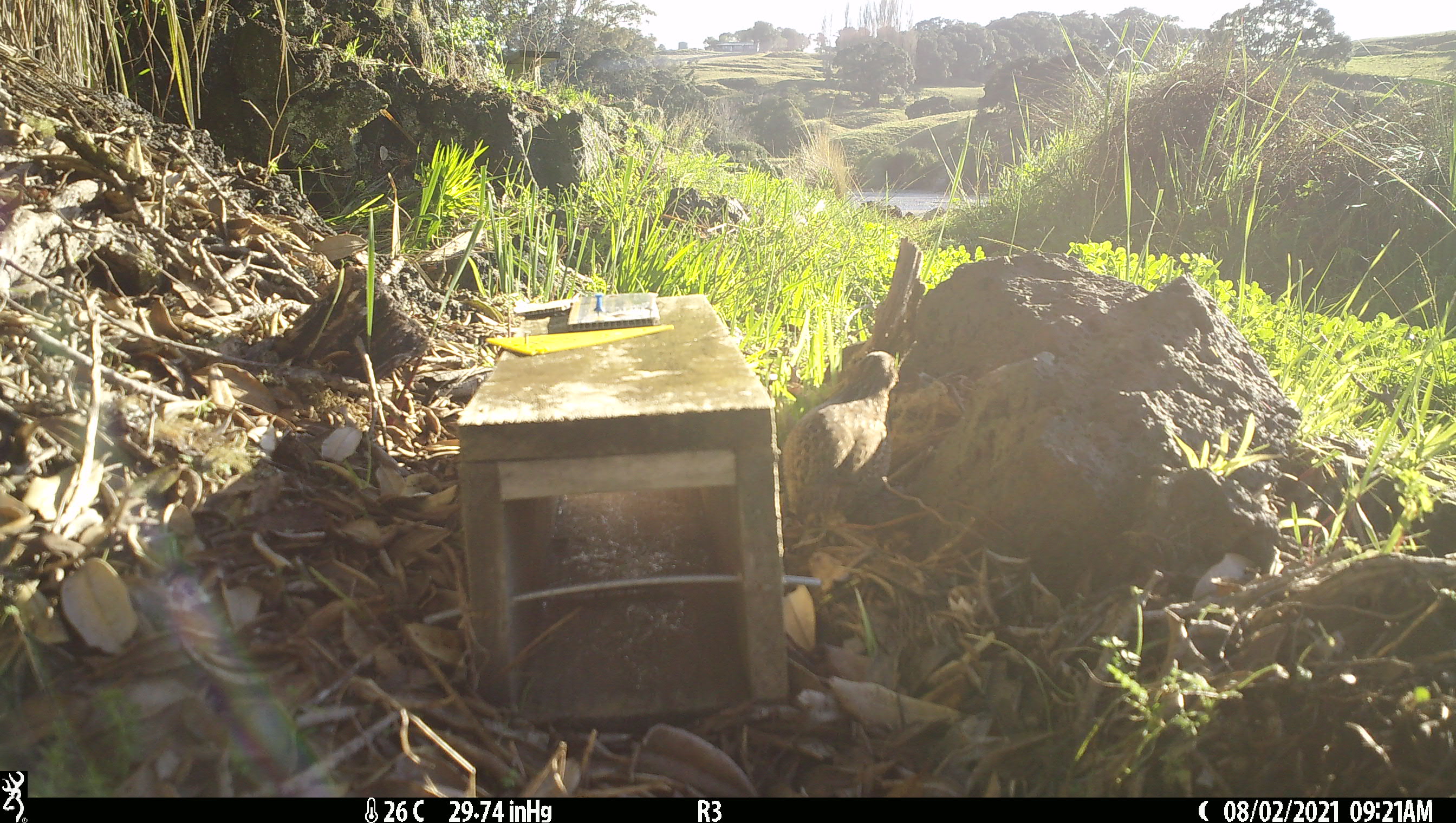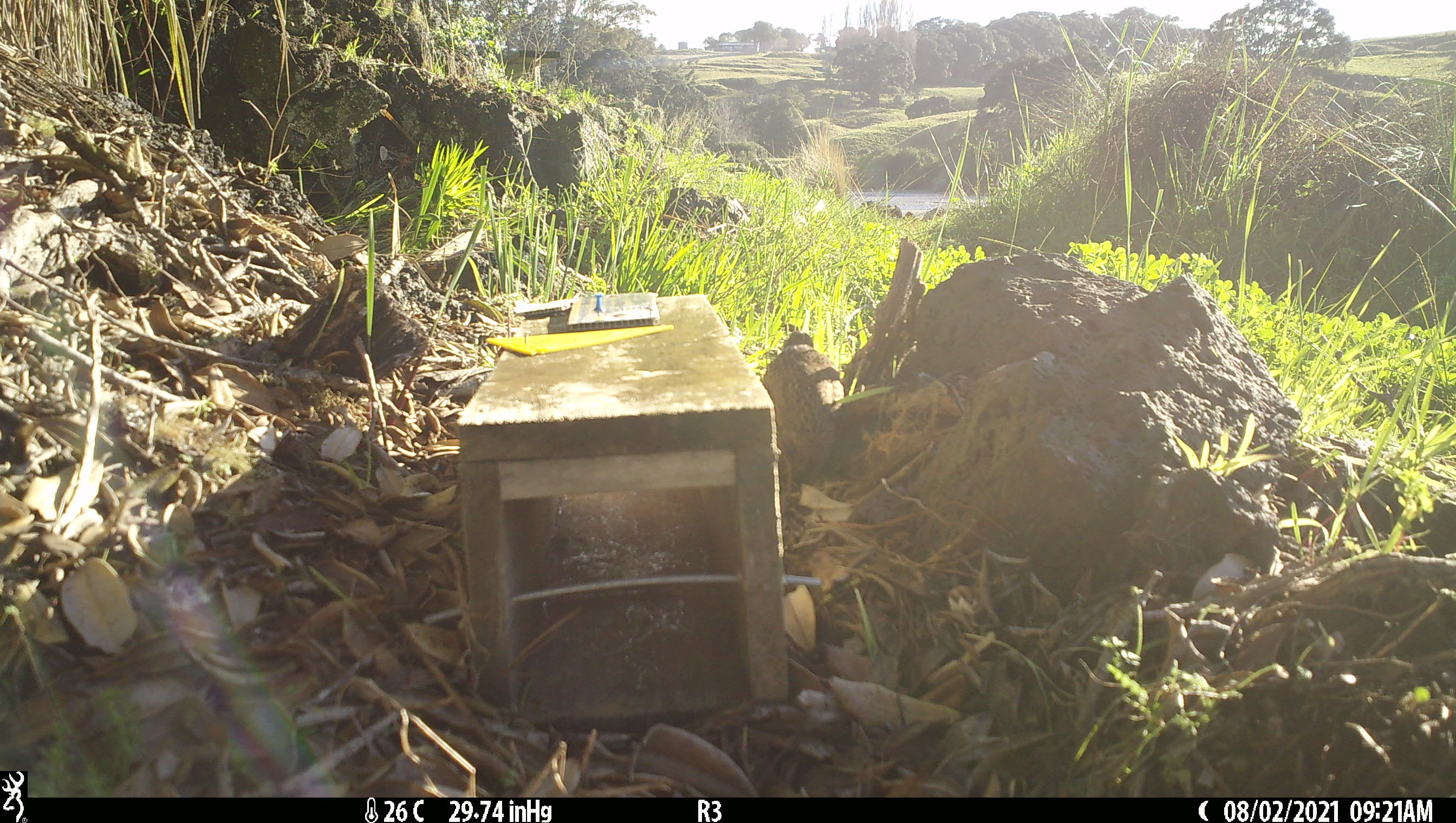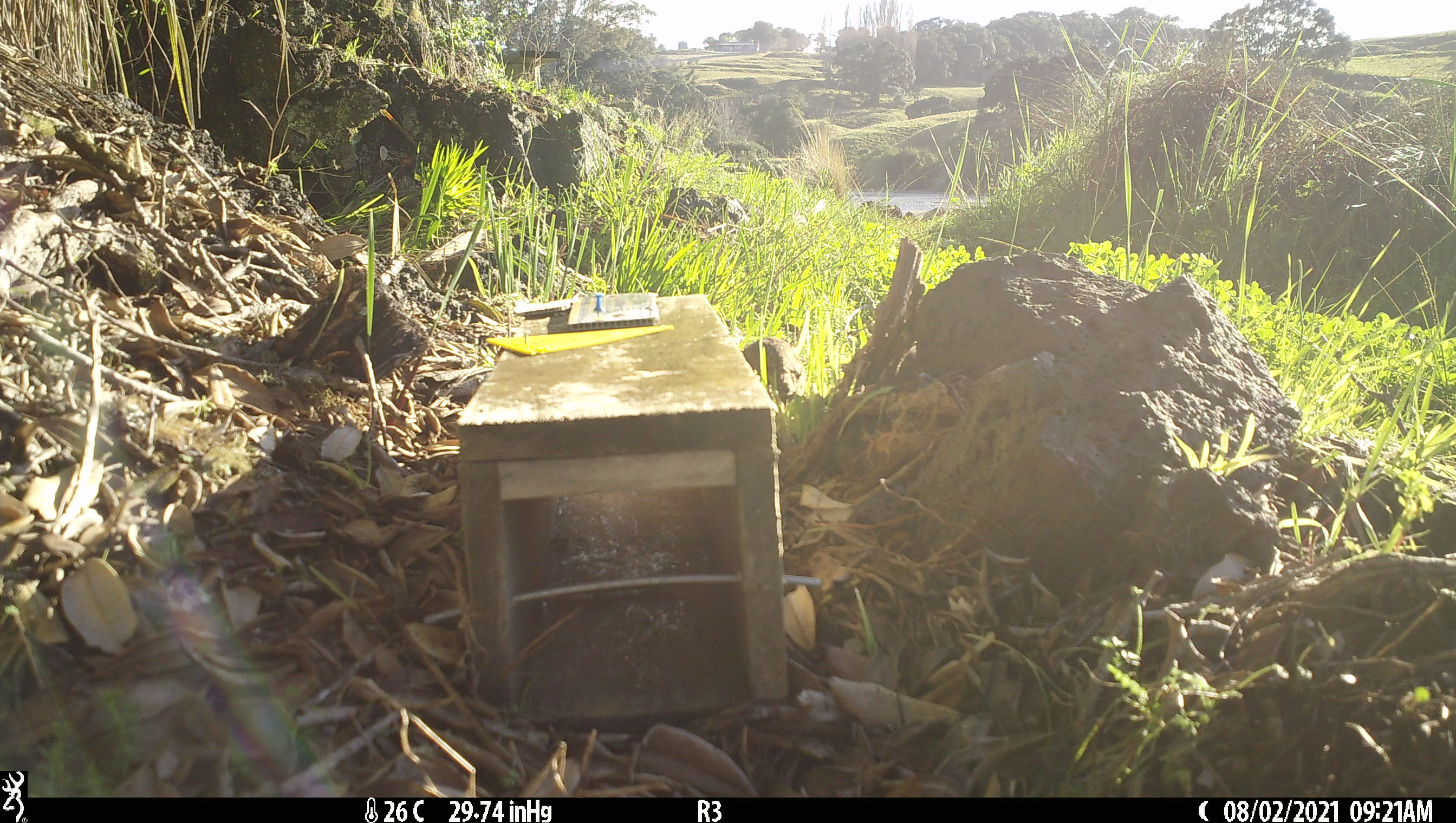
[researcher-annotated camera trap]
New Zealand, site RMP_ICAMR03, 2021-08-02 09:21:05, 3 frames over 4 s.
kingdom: Animalia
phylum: Chordata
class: Aves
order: Galliformes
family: Phasianidae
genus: Synoicus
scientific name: Synoicus ypsilophorus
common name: brown quail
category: quail brown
Quail brown (brown quail) (Synoicus ypsilophorus).